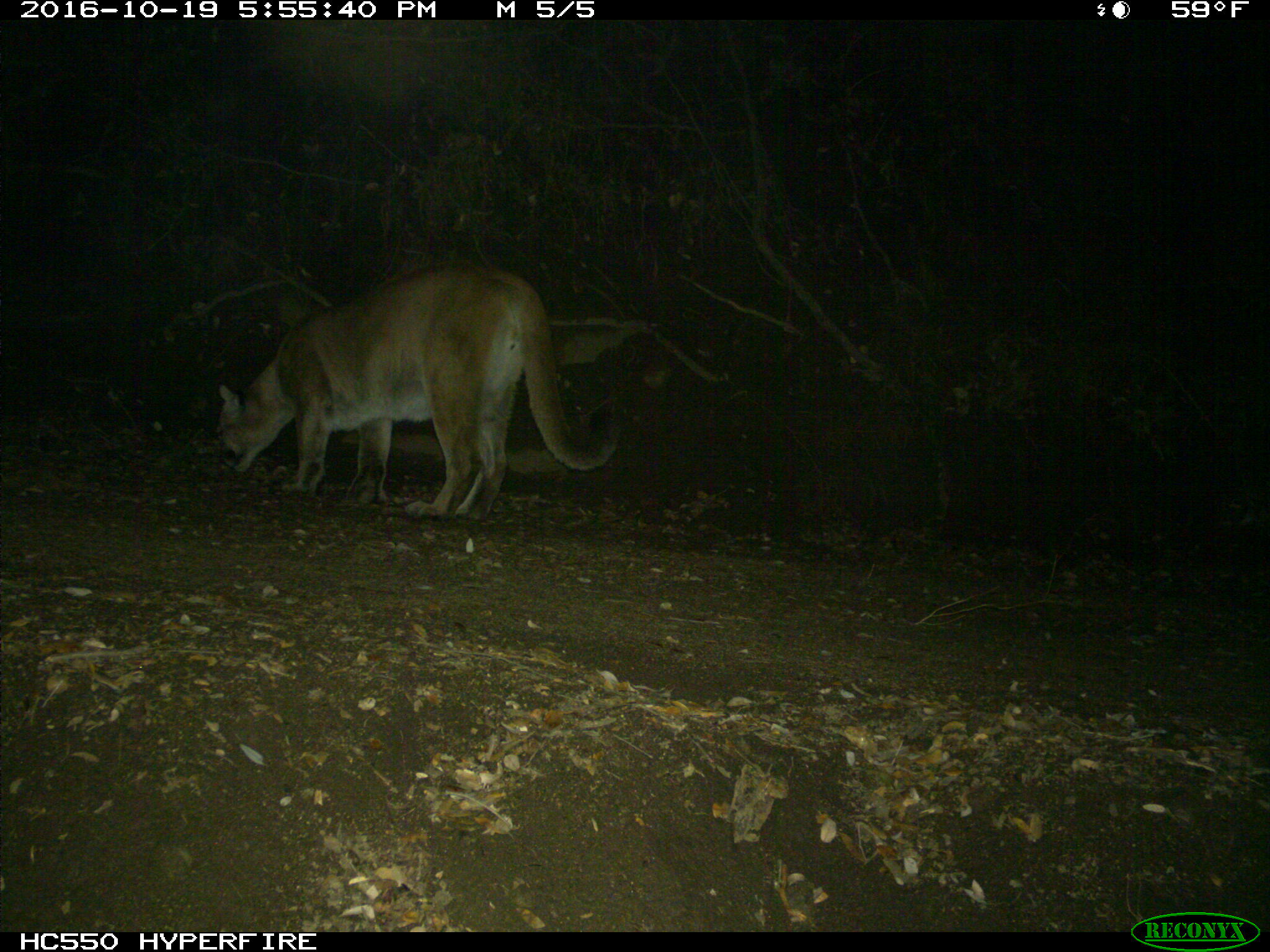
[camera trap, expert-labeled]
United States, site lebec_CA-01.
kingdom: Animalia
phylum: Chordata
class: Mammalia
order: Carnivora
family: Felidae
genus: Puma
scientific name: Puma concolor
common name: mountain lion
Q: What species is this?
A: Puma concolor (mountain lion).